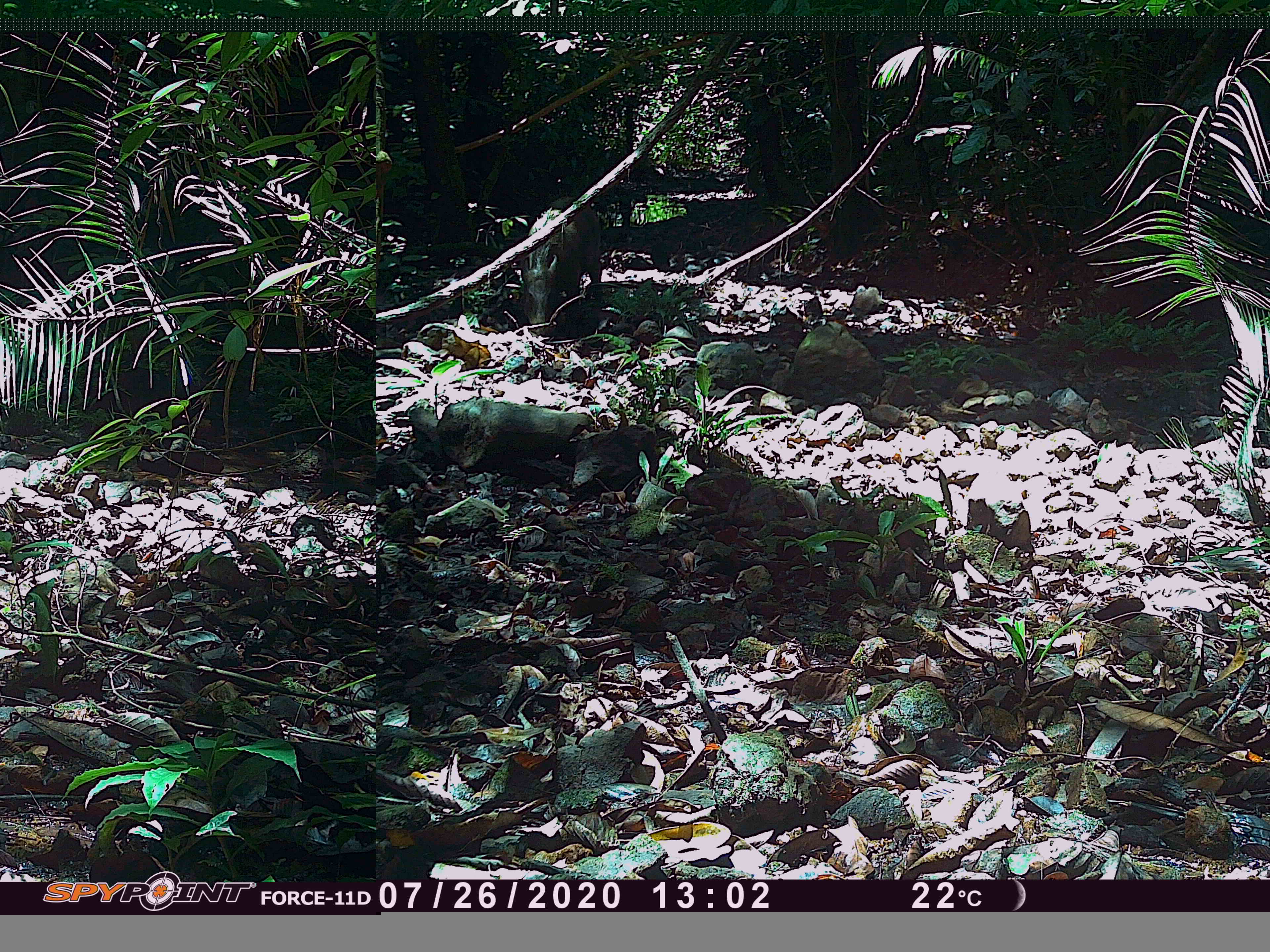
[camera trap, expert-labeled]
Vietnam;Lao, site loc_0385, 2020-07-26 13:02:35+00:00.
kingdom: Animalia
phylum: Chordata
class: Mammalia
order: Artiodactyla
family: Suidae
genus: Sus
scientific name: Sus scrofa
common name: eurasian wild pig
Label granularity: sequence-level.